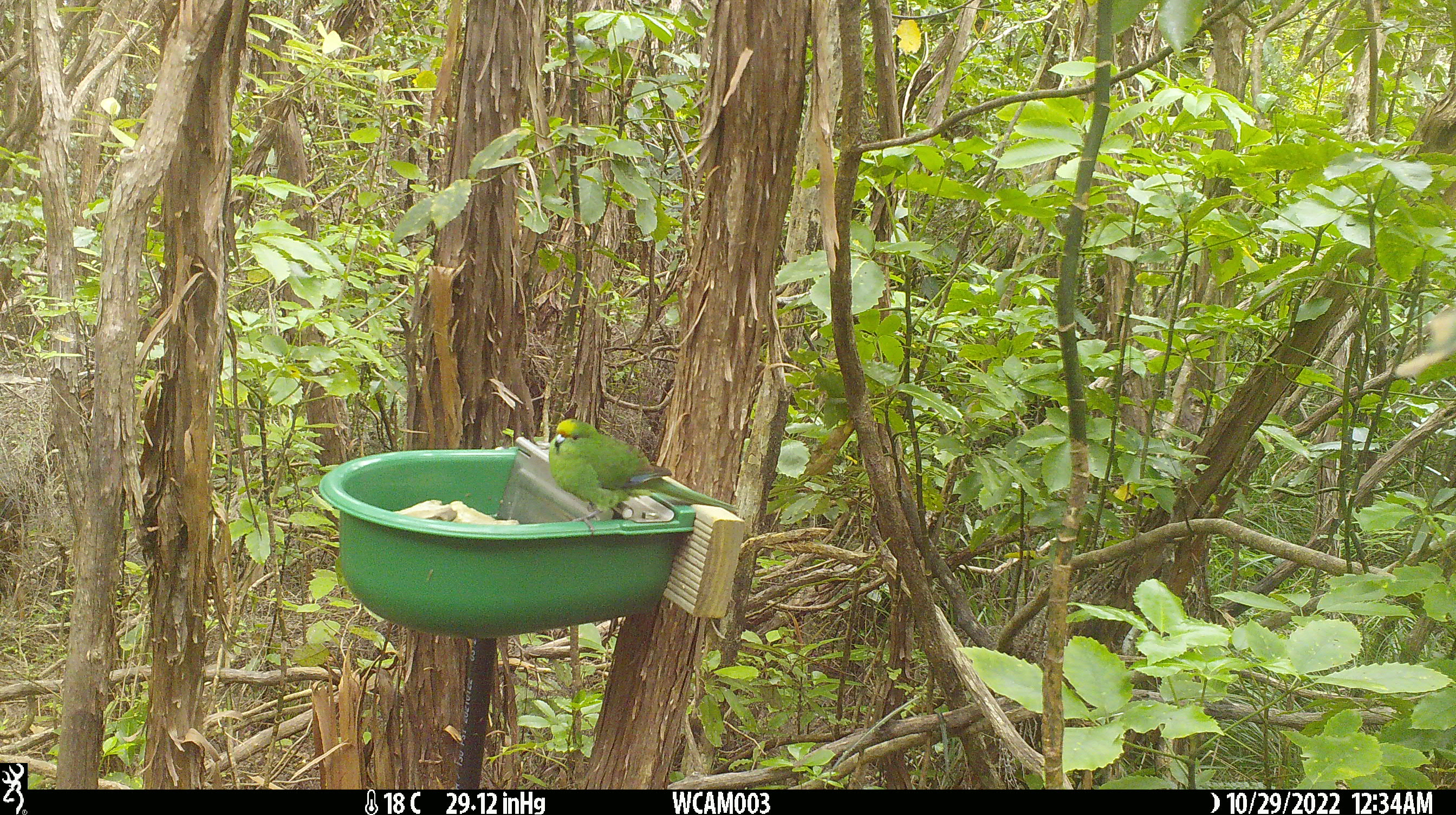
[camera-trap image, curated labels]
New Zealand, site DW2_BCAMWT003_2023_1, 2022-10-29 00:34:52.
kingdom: Animalia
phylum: Chordata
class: Aves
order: Psittaciformes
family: Psittaculidae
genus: Cyanoramphus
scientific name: Cyanoramphus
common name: parakeet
Parakeet (Cyanoramphus).